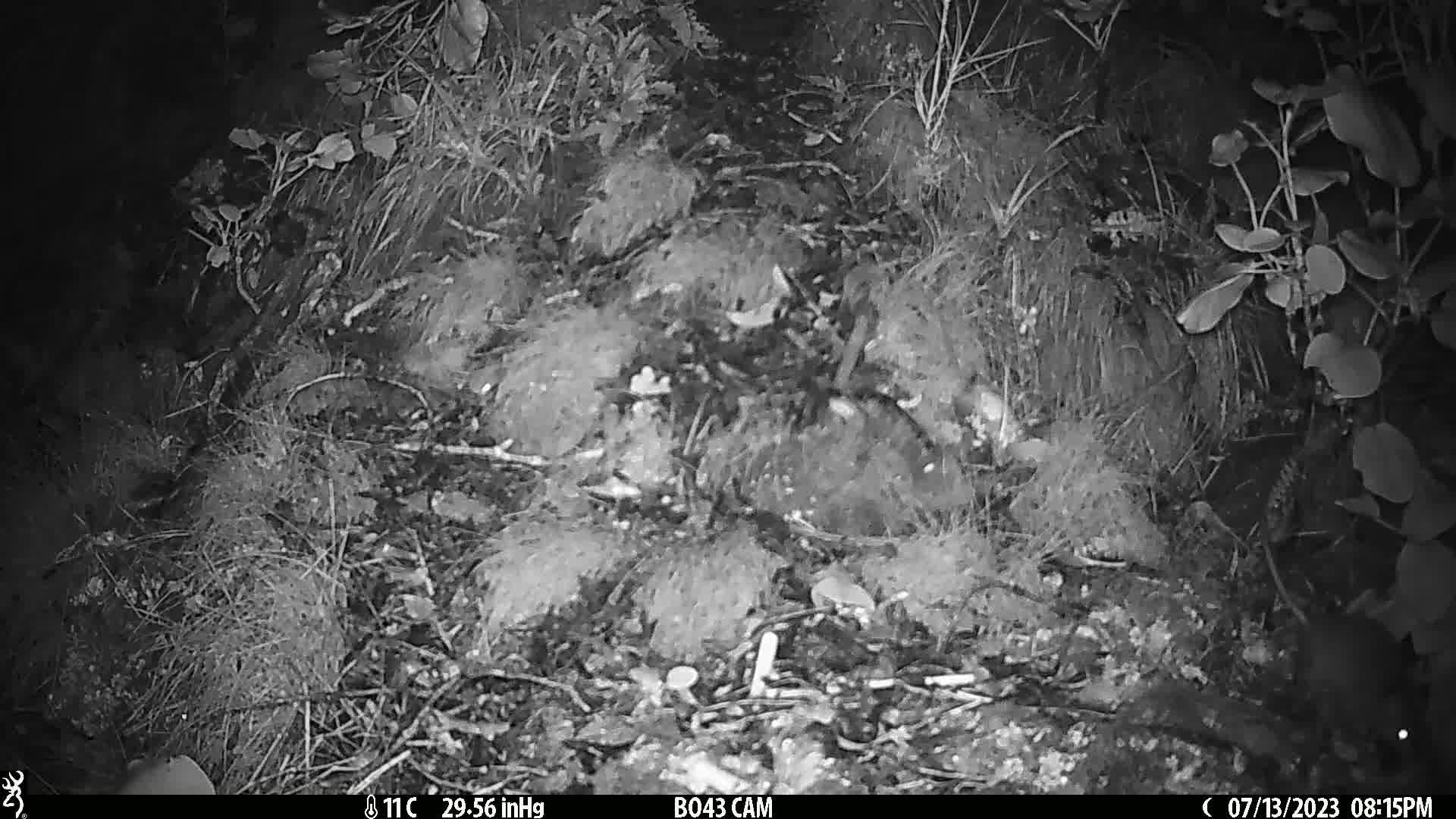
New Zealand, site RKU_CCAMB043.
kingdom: Animalia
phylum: Chordata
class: Mammalia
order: Rodentia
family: Muridae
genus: Rattus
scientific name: Rattus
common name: rat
Rat (Rattus).